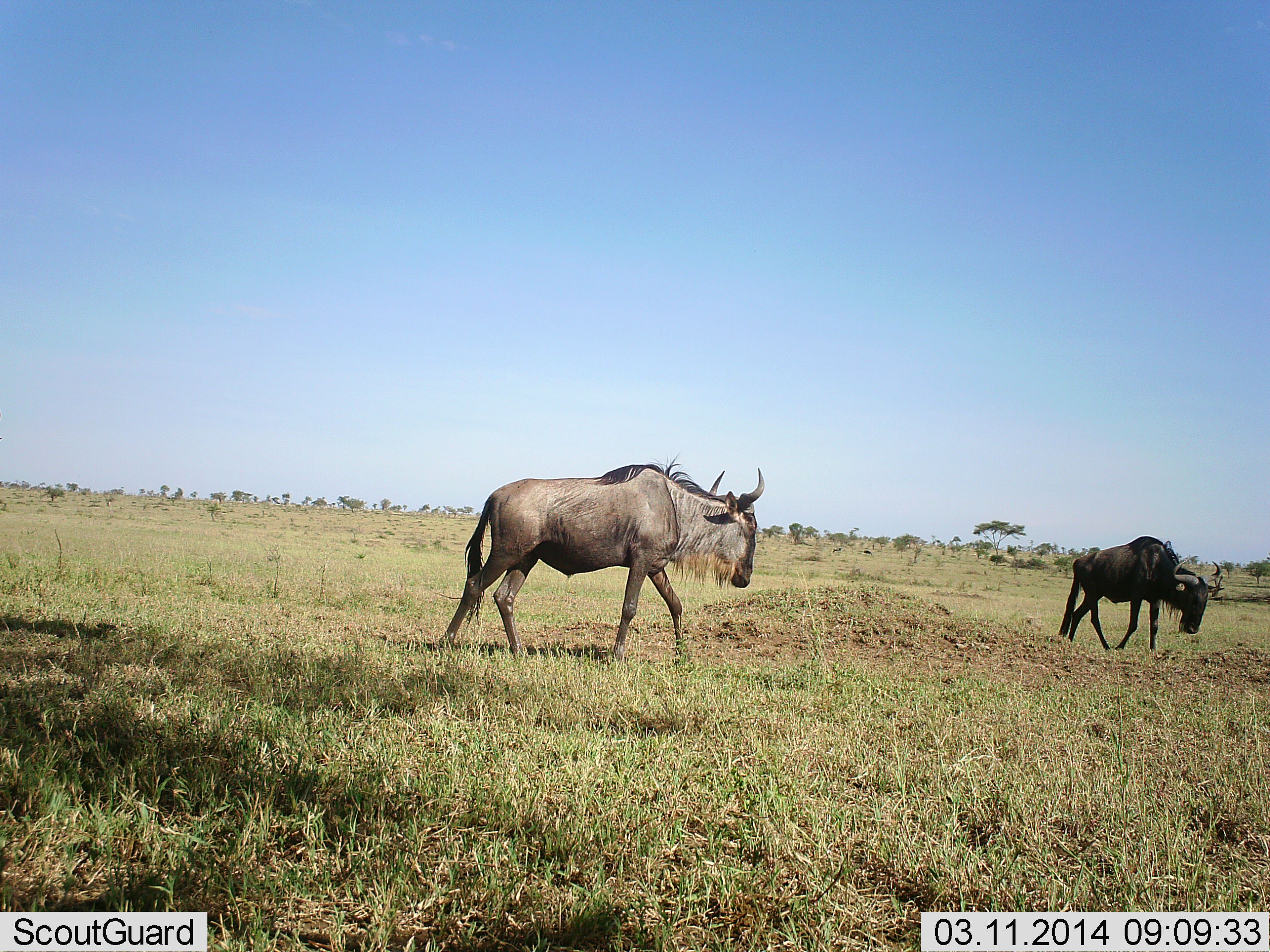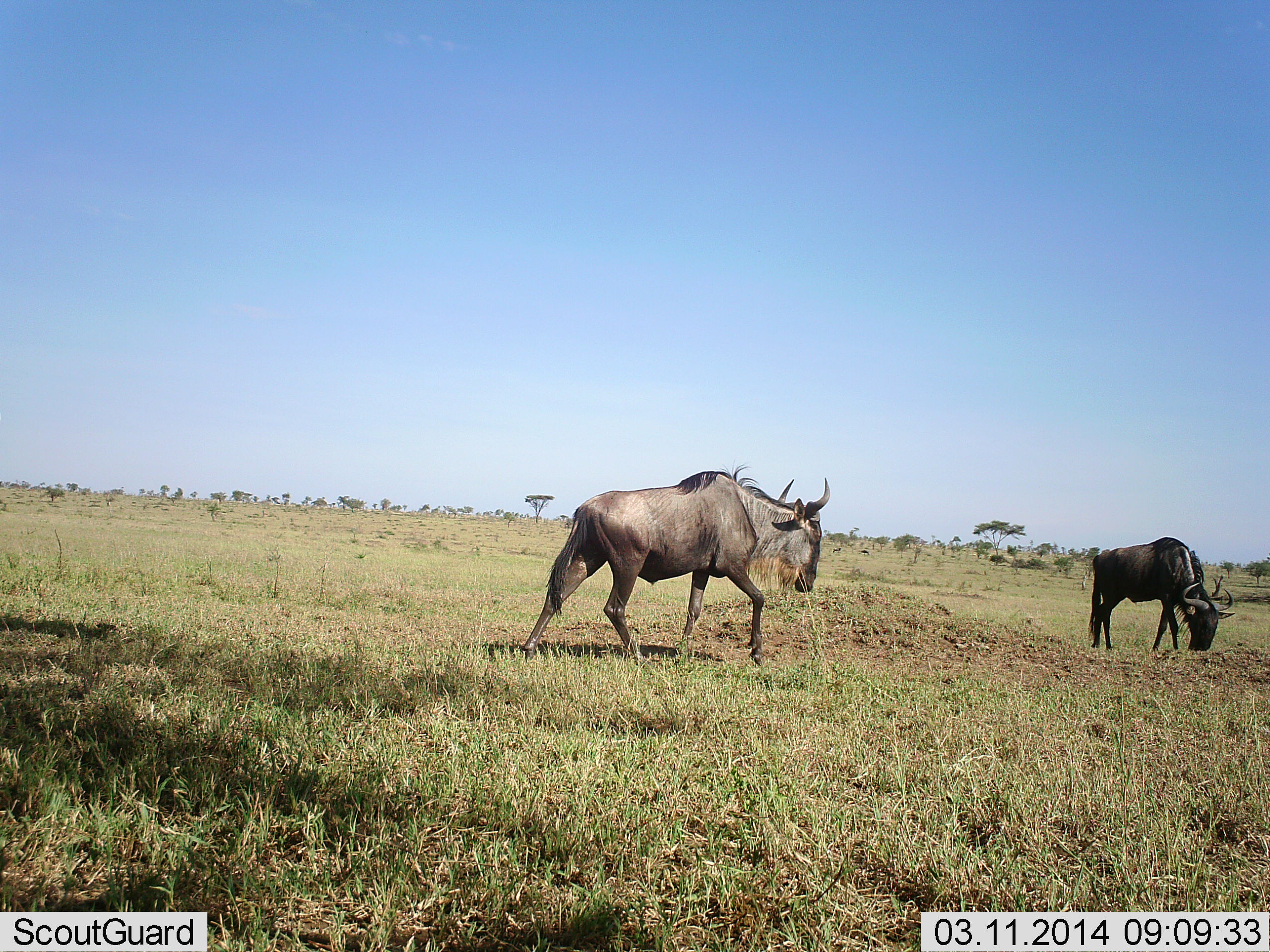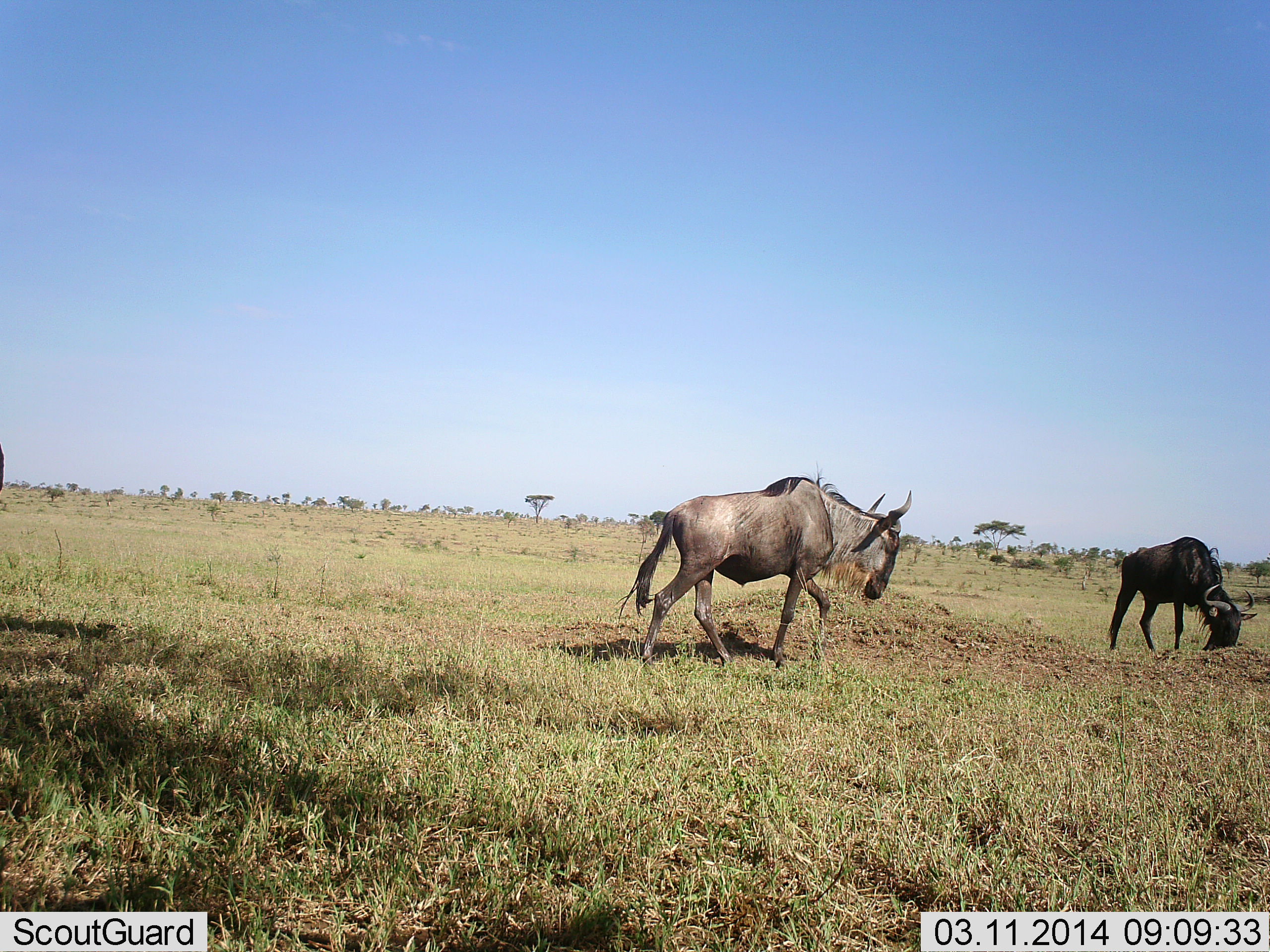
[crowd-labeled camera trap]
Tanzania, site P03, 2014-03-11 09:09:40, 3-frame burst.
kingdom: Animalia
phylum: Chordata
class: Mammalia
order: Artiodactyla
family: Bovidae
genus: Connochaetes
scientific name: Connochaetes taurinus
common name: blue wildebeest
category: wildebeest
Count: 2.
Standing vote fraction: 20%.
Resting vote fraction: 0%.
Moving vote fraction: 90%.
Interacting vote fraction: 0%.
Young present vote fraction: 10%.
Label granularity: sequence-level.